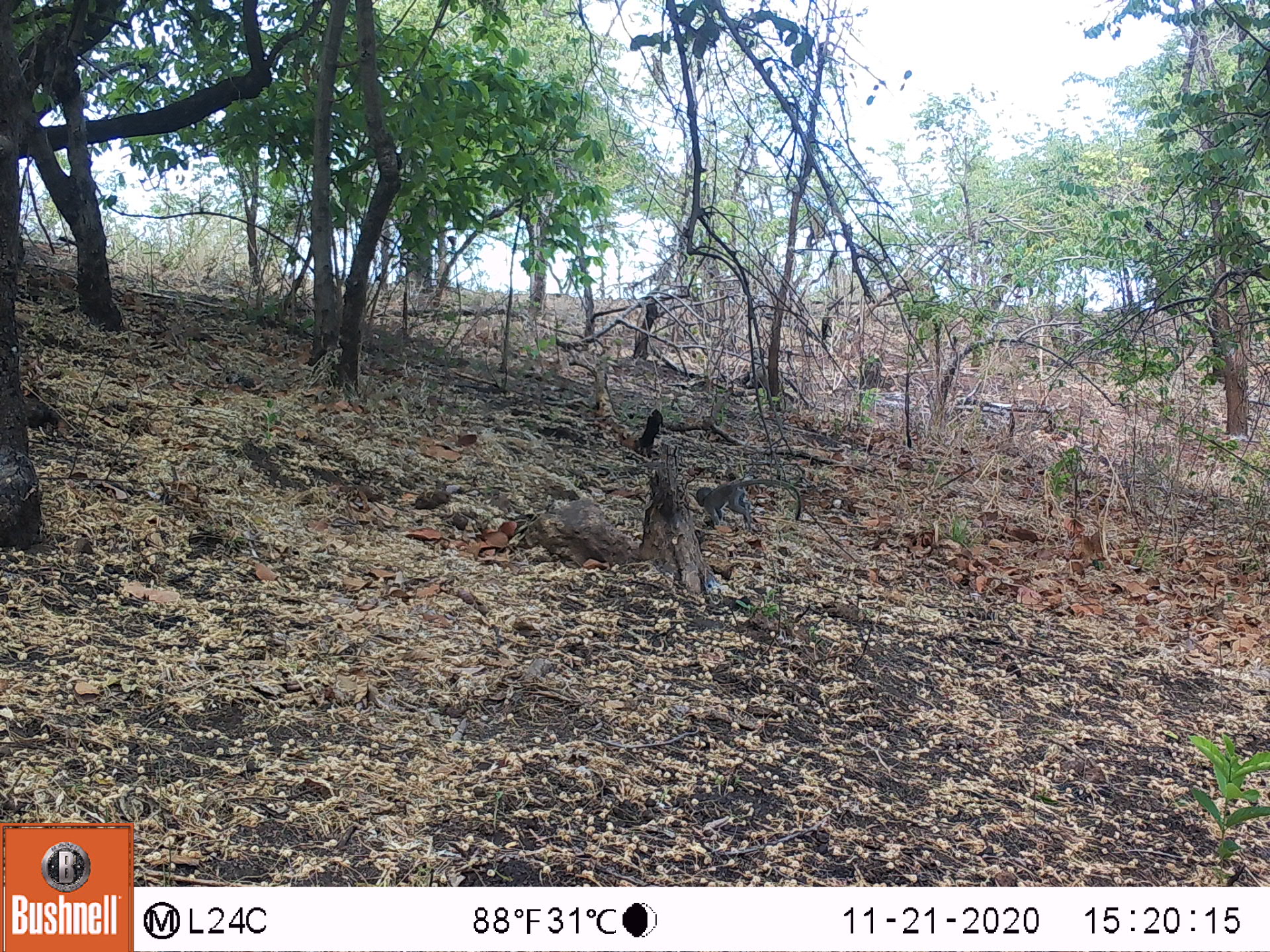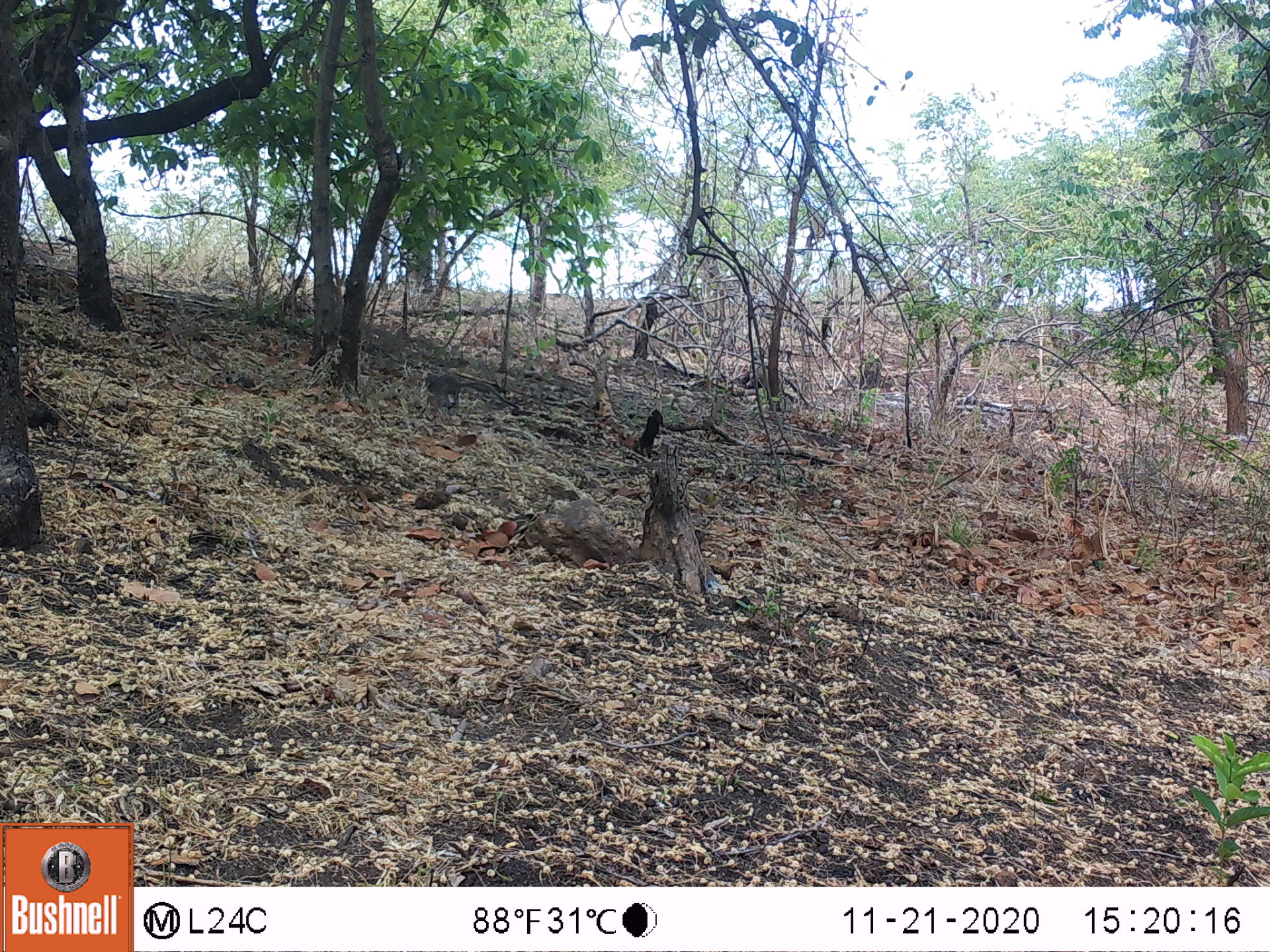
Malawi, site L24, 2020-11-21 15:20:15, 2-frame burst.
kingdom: Animalia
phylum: Chordata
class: Mammalia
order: Primates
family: Cercopithecidae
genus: Chlorocebus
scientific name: Chlorocebus pygerythrus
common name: vervet monkey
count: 1